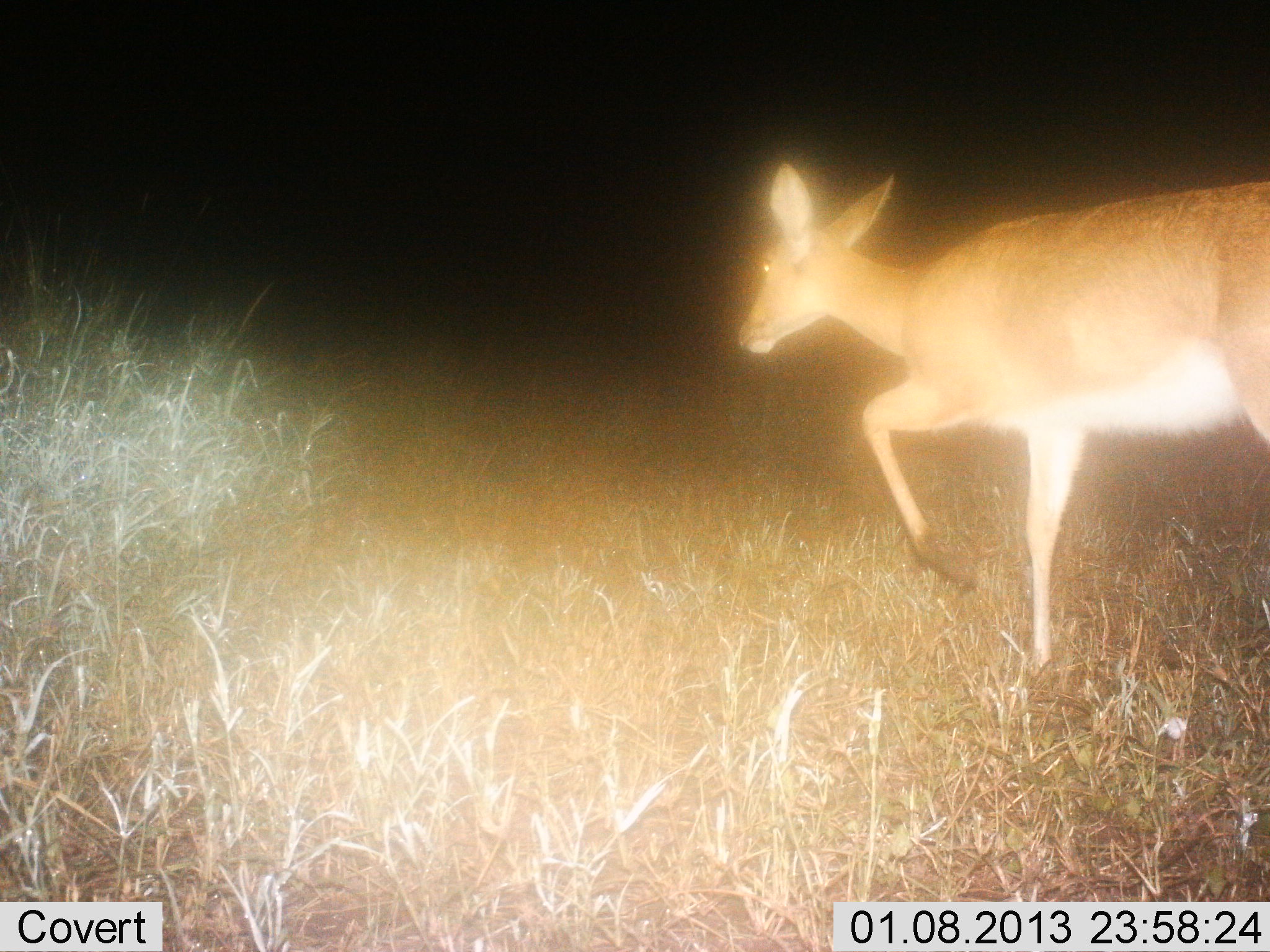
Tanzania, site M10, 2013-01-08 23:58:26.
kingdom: Animalia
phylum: Chordata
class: Mammalia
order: Artiodactyla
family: Bovidae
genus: Redunca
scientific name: Redunca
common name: reedbuck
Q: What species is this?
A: Reedbuck (Redunca).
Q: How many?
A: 1.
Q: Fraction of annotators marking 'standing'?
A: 0%.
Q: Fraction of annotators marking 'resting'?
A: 0%.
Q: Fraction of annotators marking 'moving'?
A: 100%.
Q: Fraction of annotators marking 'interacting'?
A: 0%.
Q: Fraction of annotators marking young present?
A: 0%.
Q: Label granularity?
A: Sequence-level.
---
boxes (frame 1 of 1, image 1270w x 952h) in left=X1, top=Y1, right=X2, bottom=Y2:
animal: left=733, top=154, right=1267, bottom=680